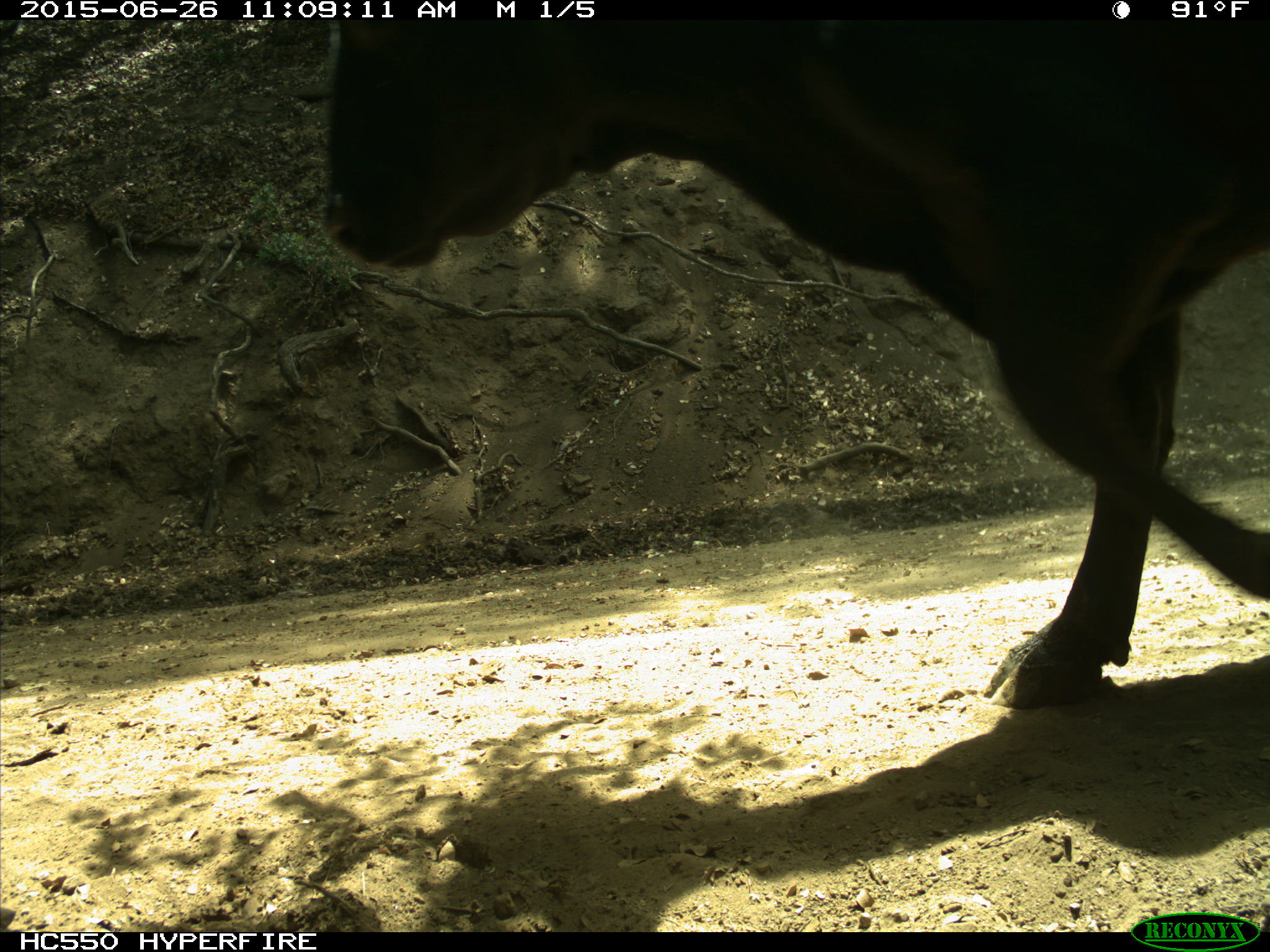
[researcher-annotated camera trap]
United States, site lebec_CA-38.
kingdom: Animalia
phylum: Chordata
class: Mammalia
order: Artiodactyla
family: Bovidae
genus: Bos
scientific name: Bos taurus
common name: domestic cow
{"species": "Bos taurus (domestic cow)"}